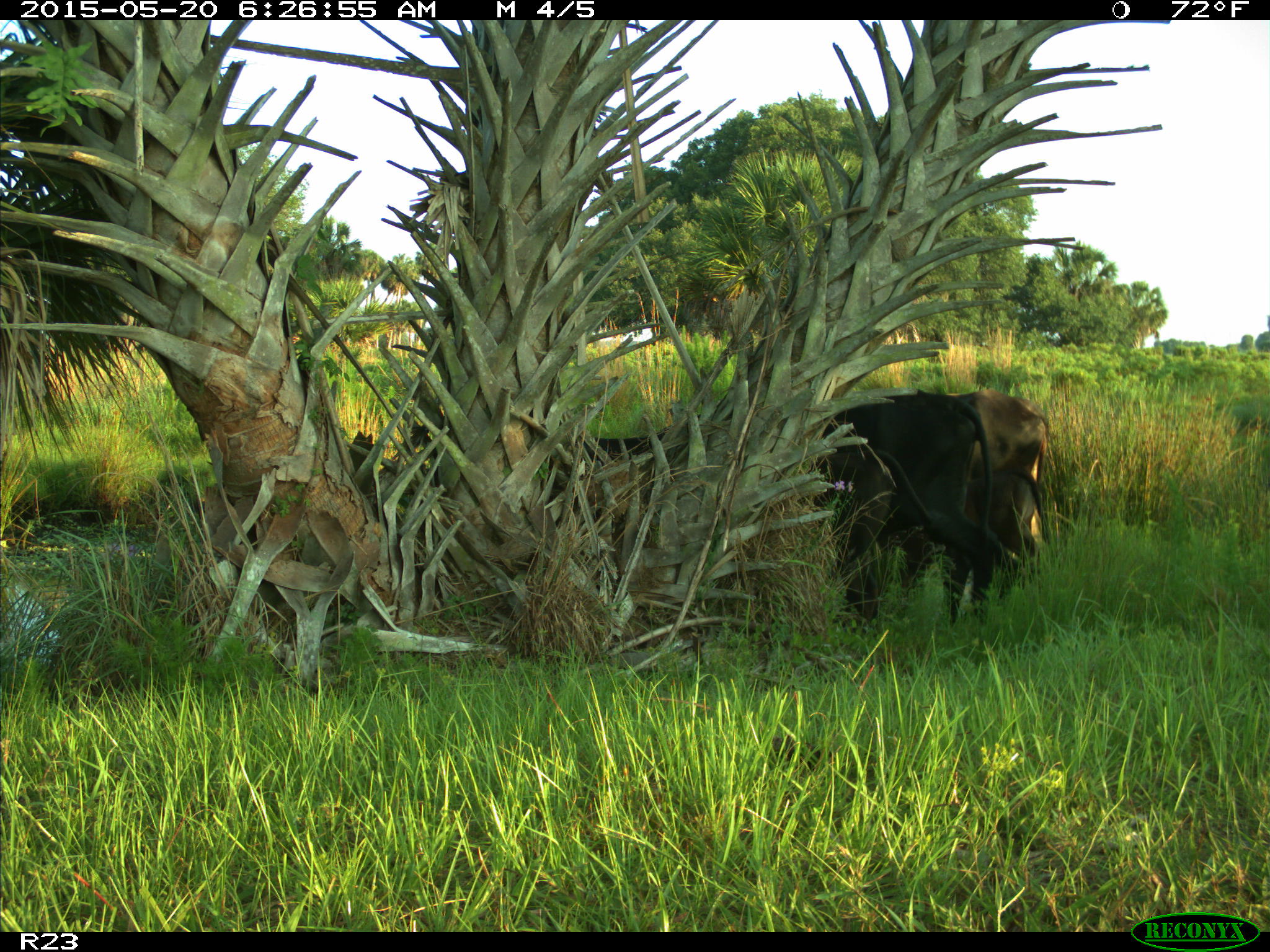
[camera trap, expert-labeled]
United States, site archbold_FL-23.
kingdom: Animalia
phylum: Chordata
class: Mammalia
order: Artiodactyla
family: Bovidae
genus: Bos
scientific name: Bos taurus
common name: domestic cow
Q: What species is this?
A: Bos taurus (domestic cow).